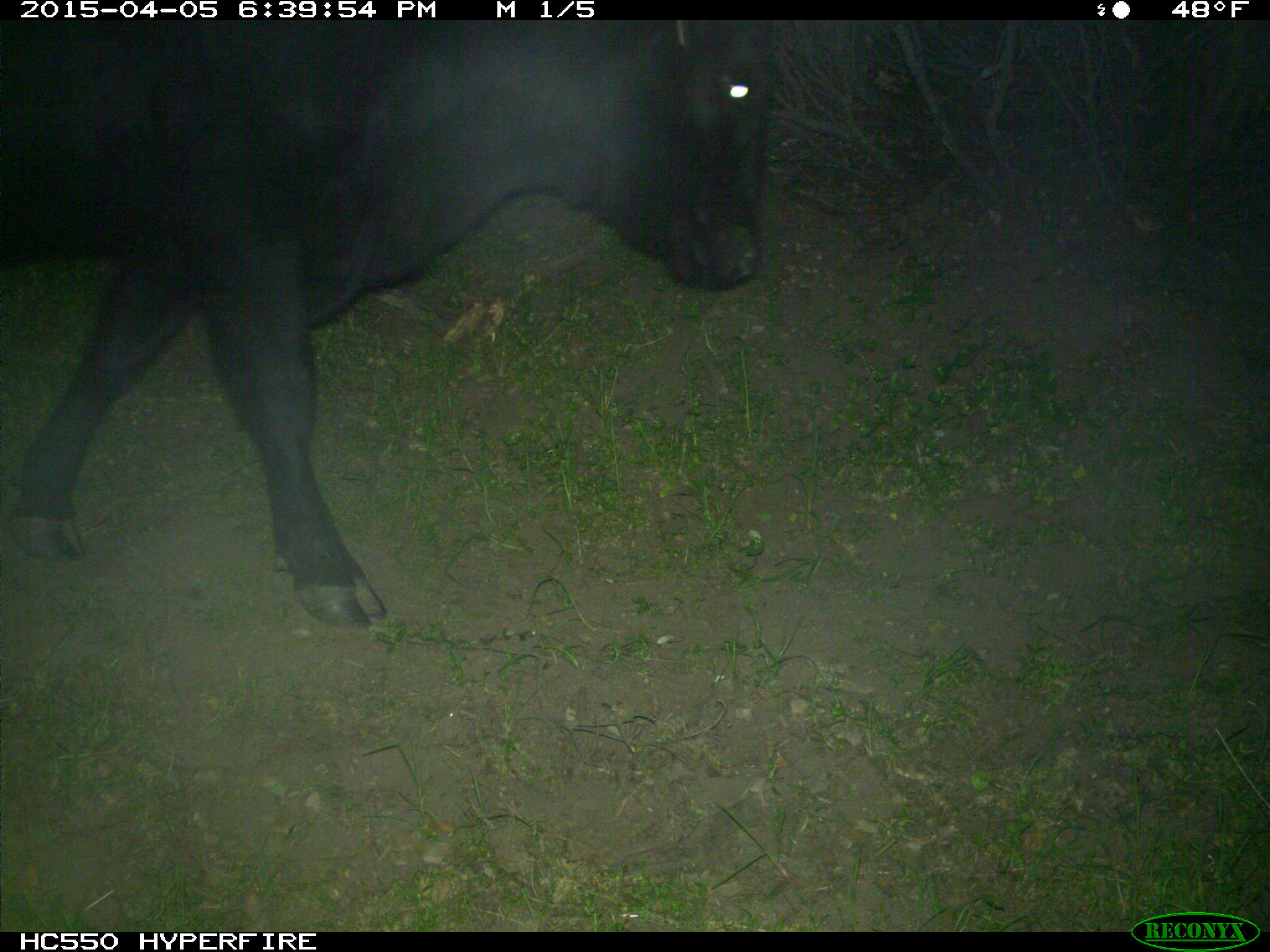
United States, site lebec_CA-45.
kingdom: Animalia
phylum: Chordata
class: Mammalia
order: Artiodactyla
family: Bovidae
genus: Bos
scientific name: Bos taurus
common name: domestic cow